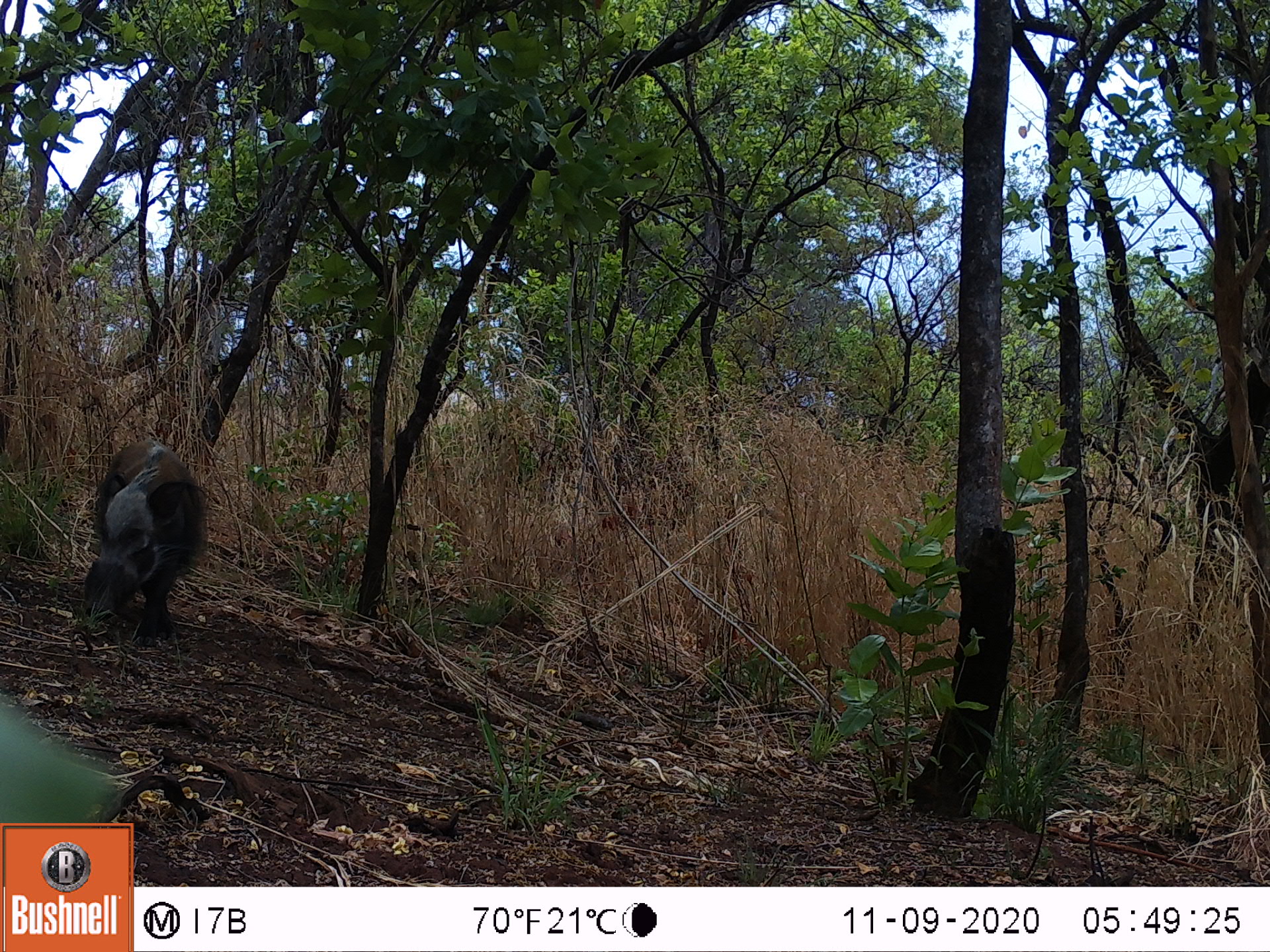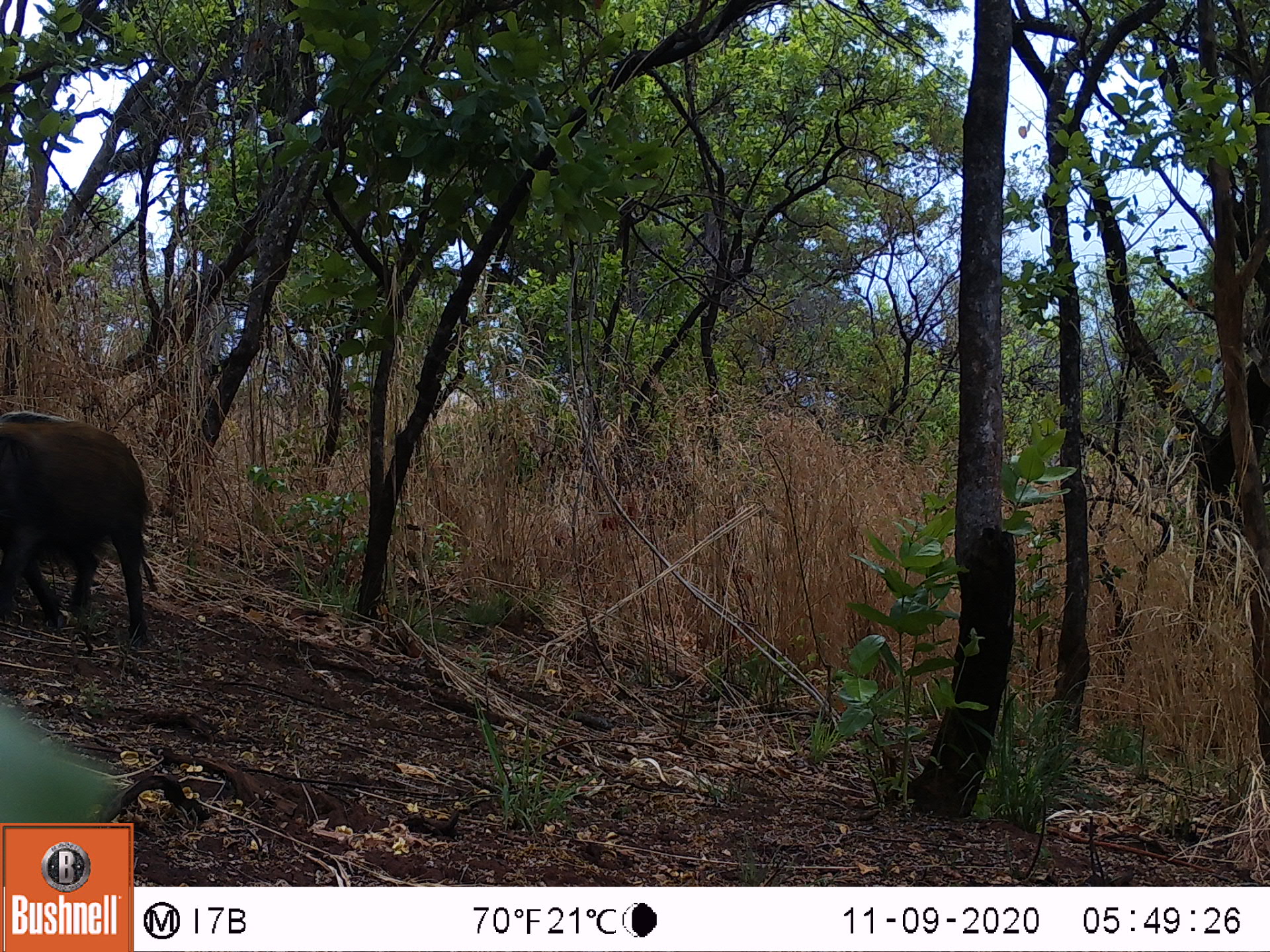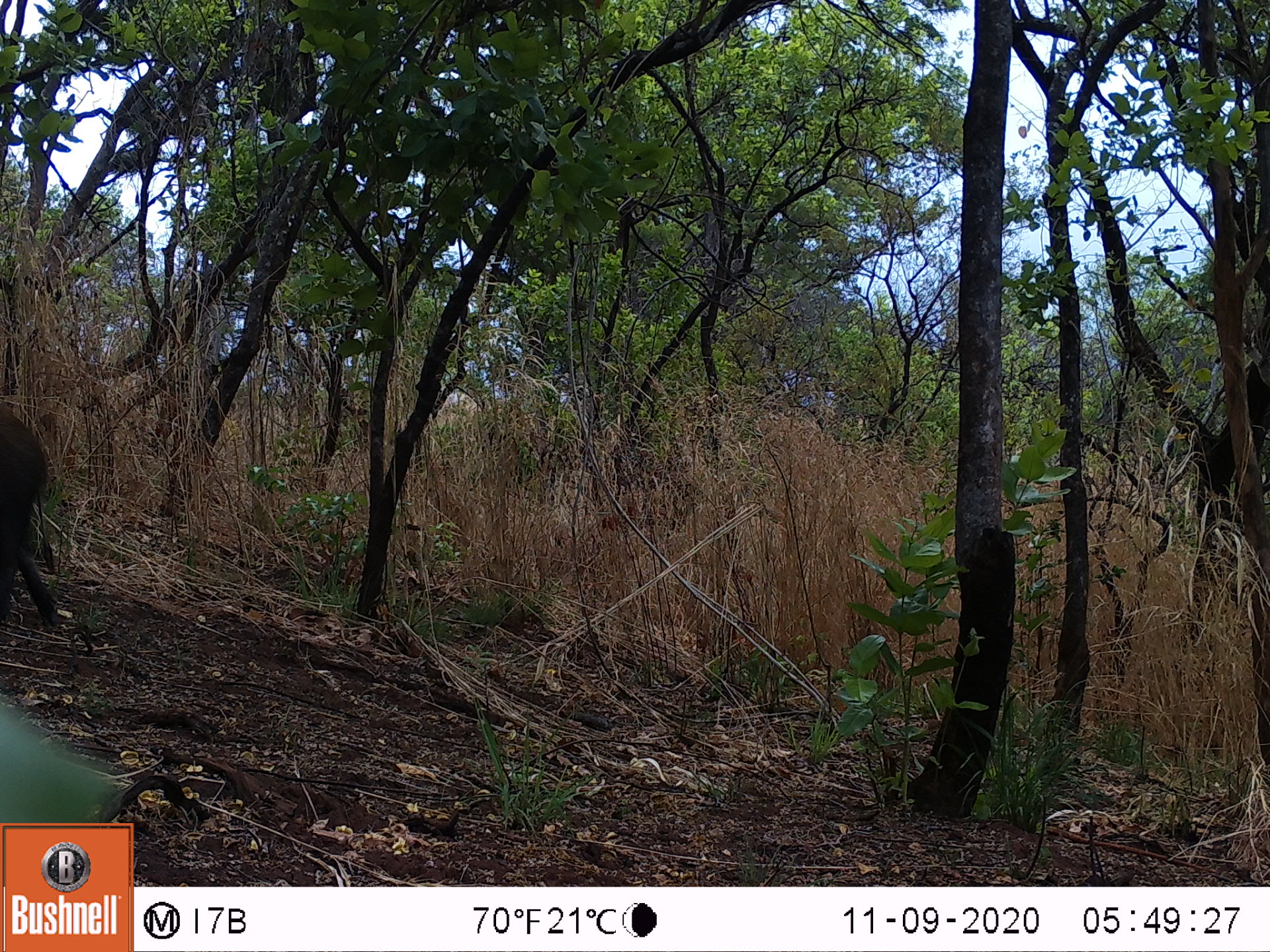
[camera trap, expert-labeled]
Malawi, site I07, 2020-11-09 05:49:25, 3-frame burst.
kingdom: Animalia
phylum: Chordata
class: Mammalia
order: Artiodactyla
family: Suidae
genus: Potamochoerus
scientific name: Potamochoerus larvatus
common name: bushpig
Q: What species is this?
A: Bushpig (Potamochoerus larvatus).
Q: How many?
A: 1.